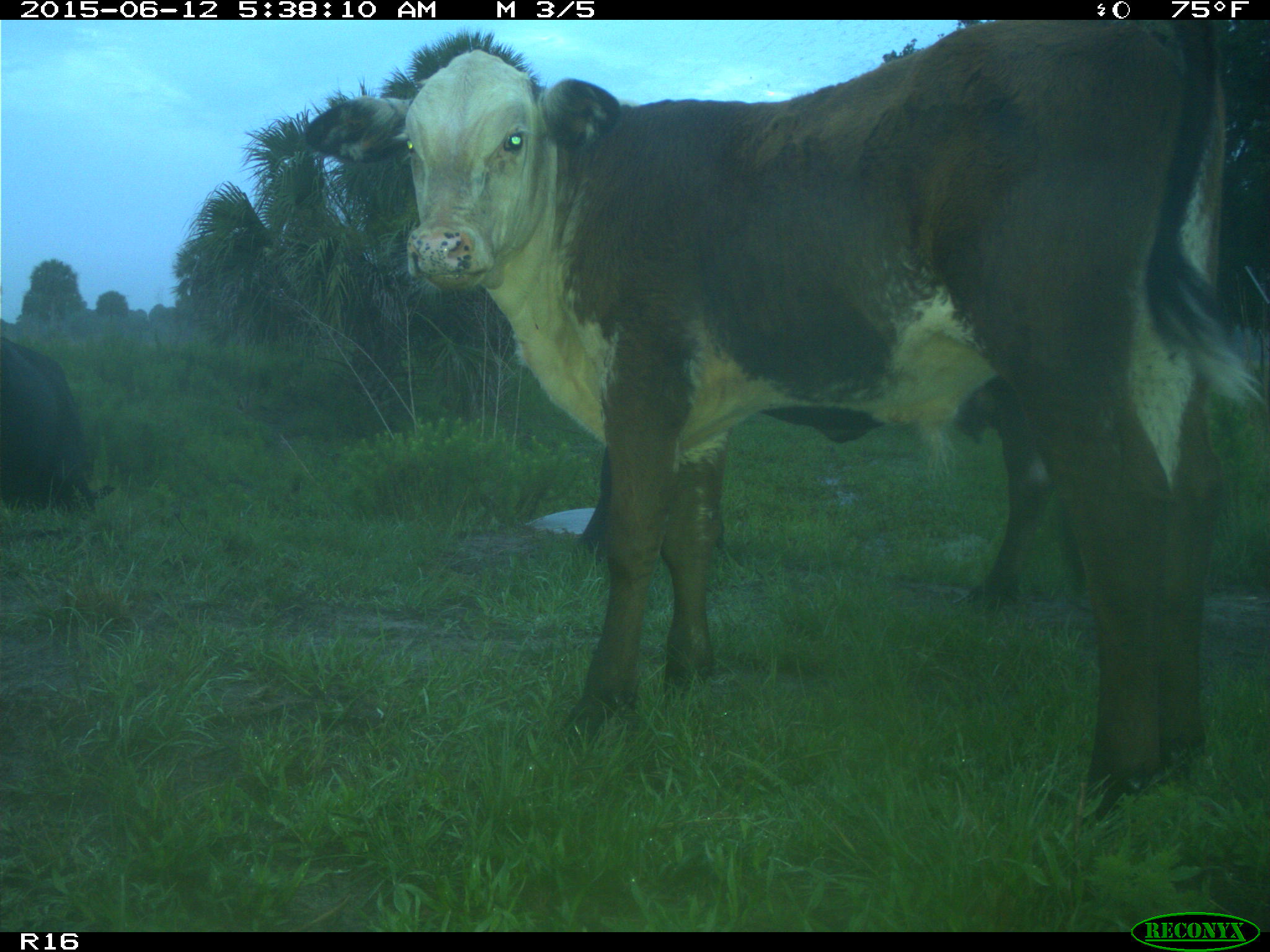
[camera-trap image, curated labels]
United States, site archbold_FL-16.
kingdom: Animalia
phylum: Chordata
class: Mammalia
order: Artiodactyla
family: Bovidae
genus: Bos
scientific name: Bos taurus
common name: domestic cow